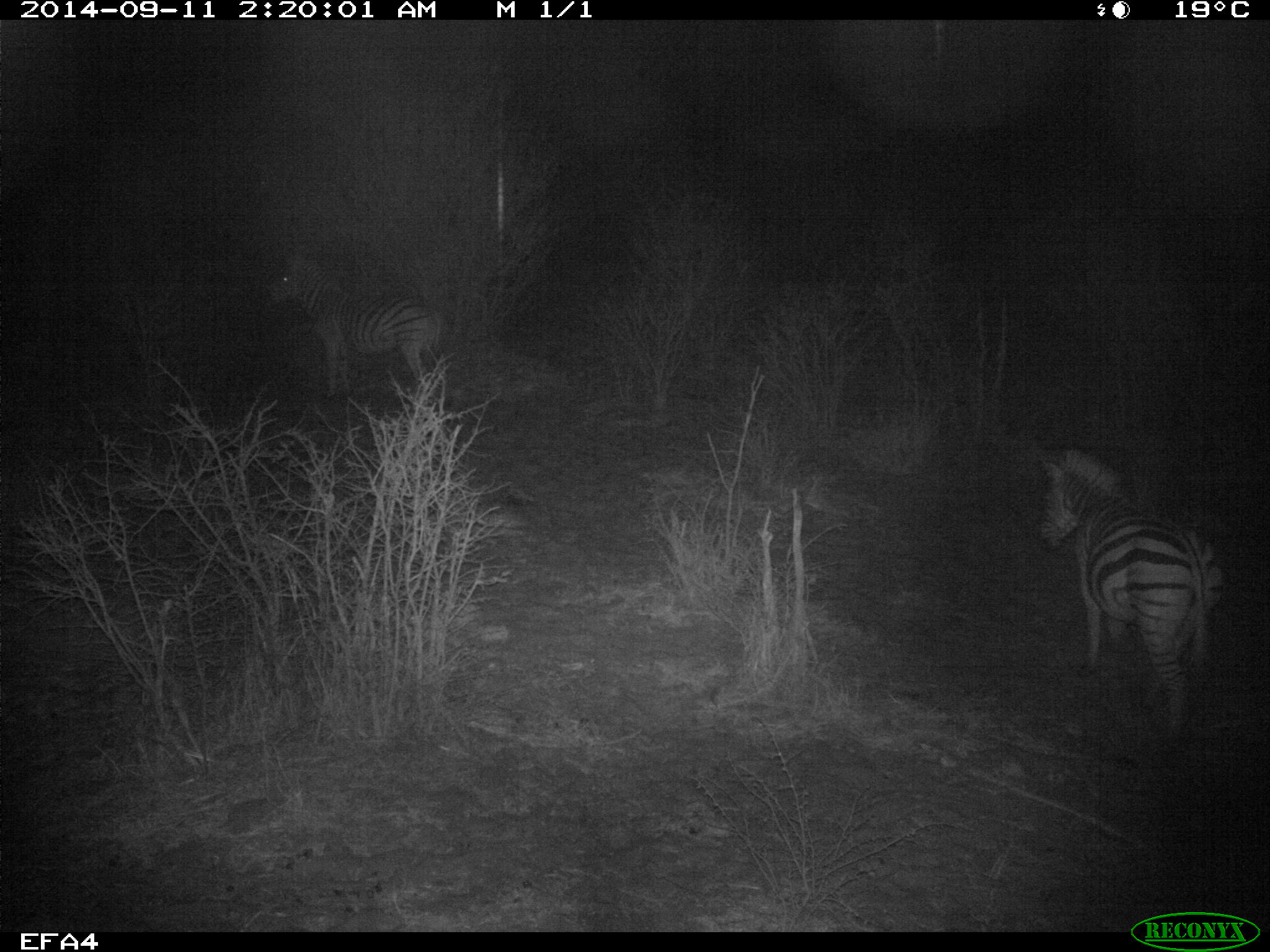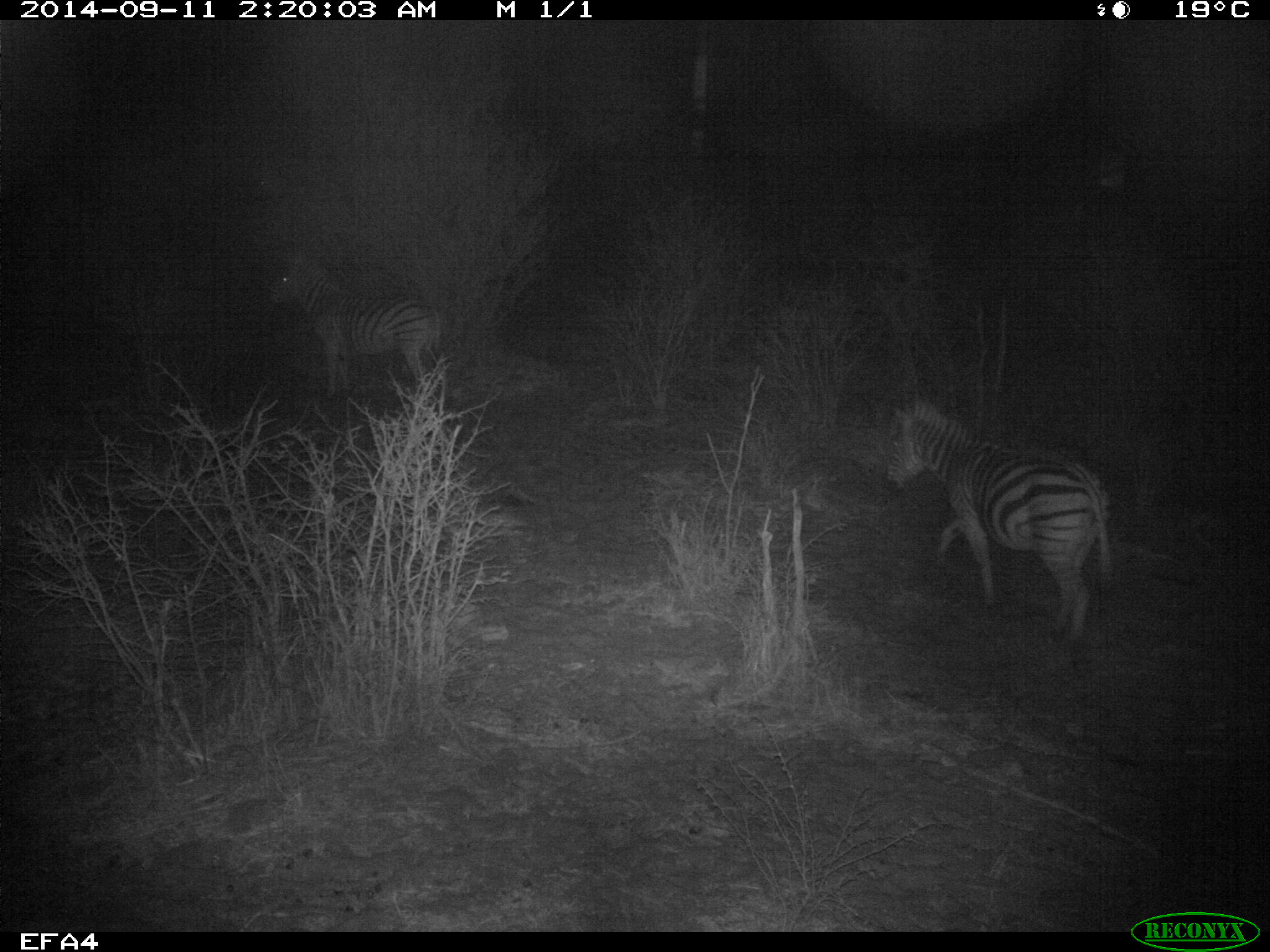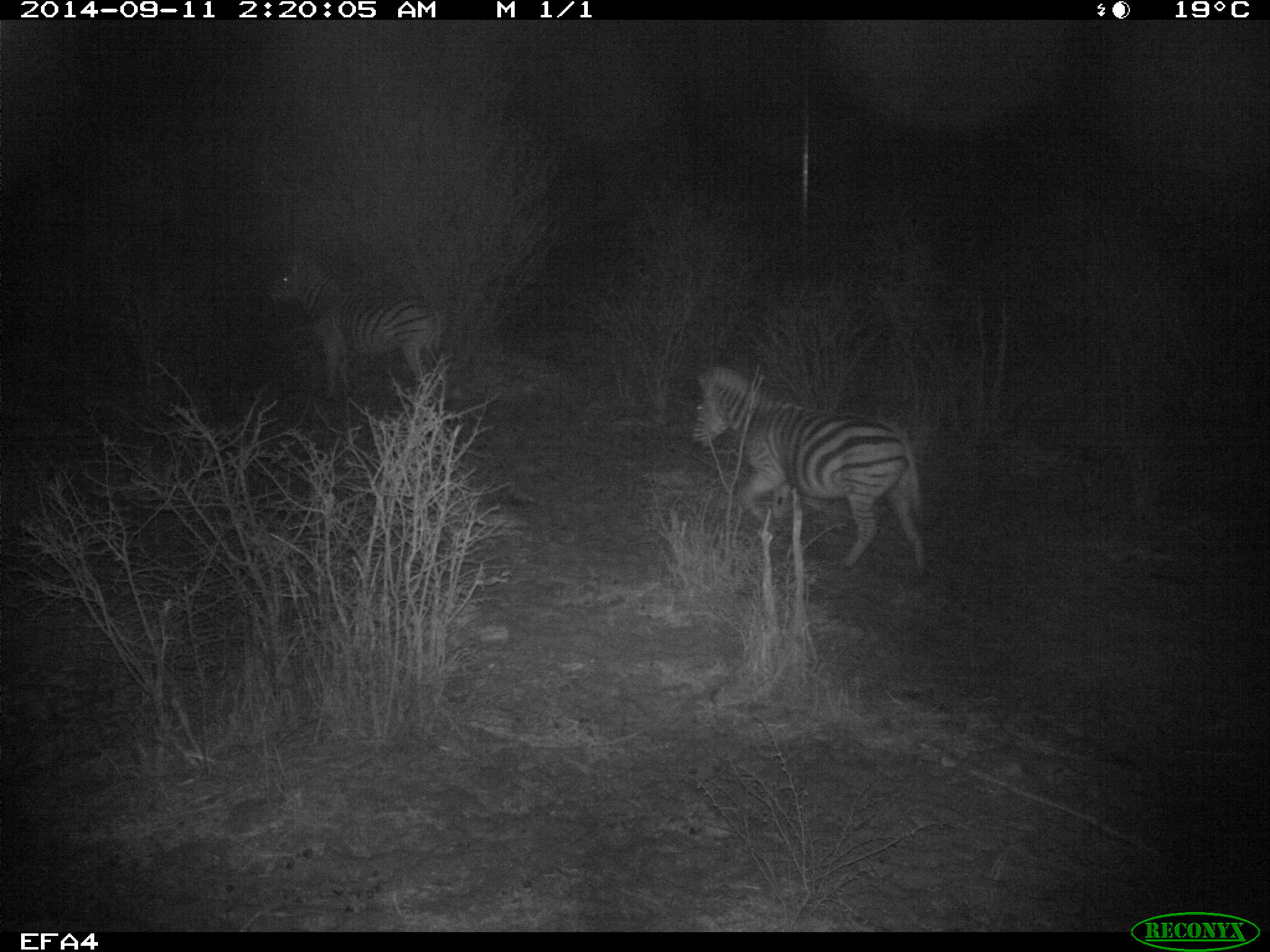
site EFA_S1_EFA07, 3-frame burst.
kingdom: Animalia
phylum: Chordata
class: Mammalia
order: Perissodactyla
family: Equidae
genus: Equus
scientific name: Equus quagga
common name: plains zebra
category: zebraplains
Zebraplains (plains zebra) (Equus quagga), count 2. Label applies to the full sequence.